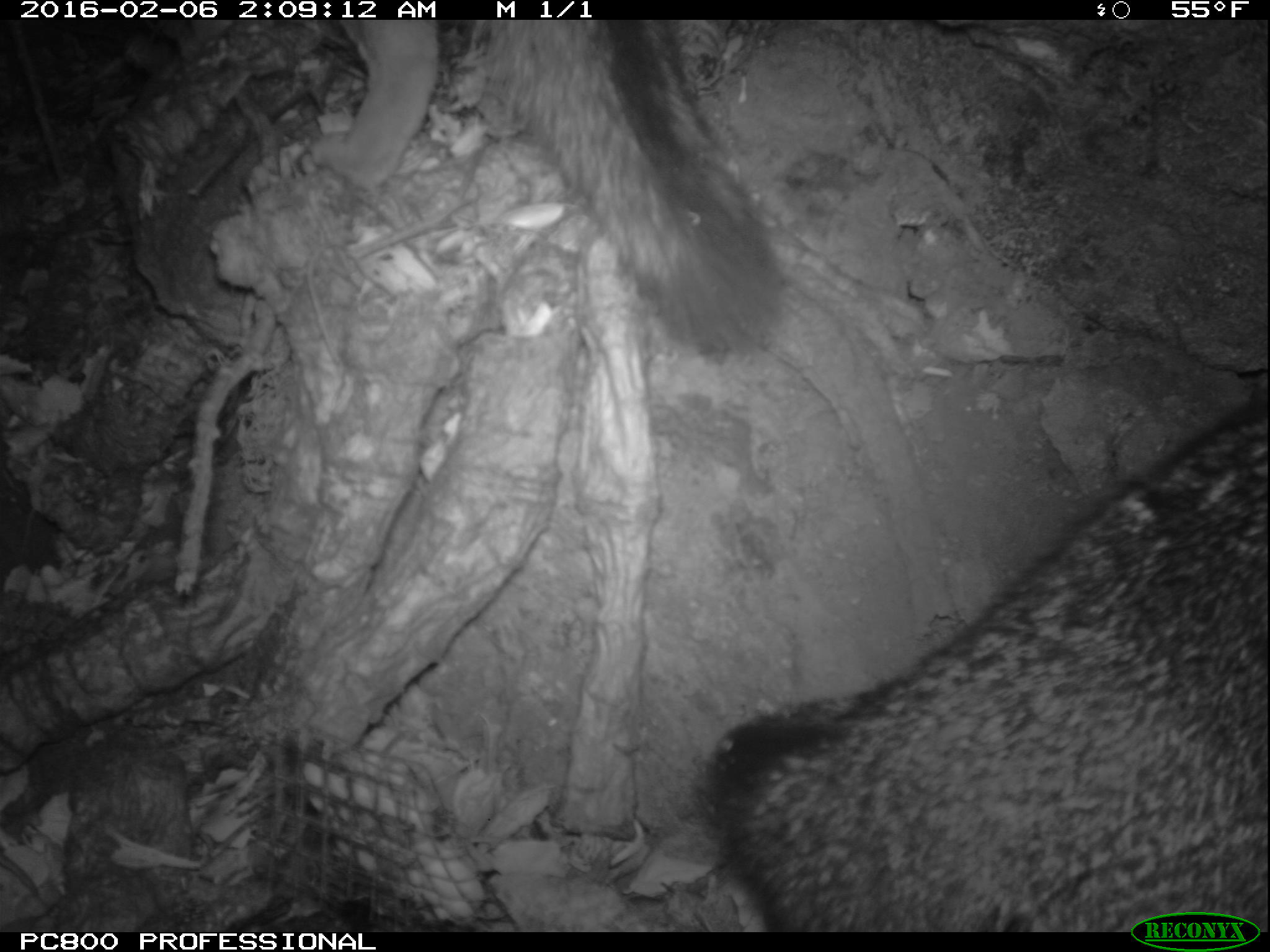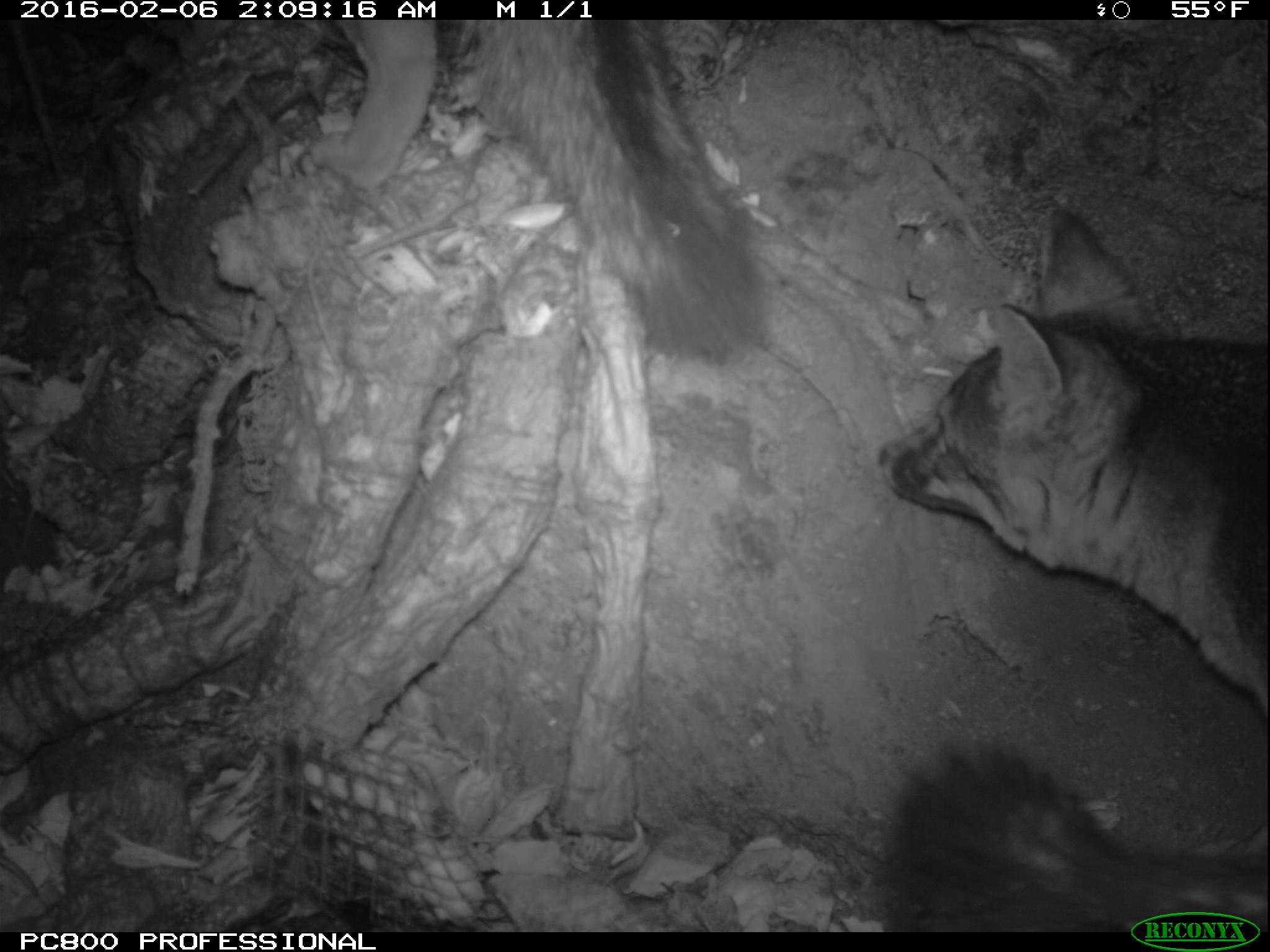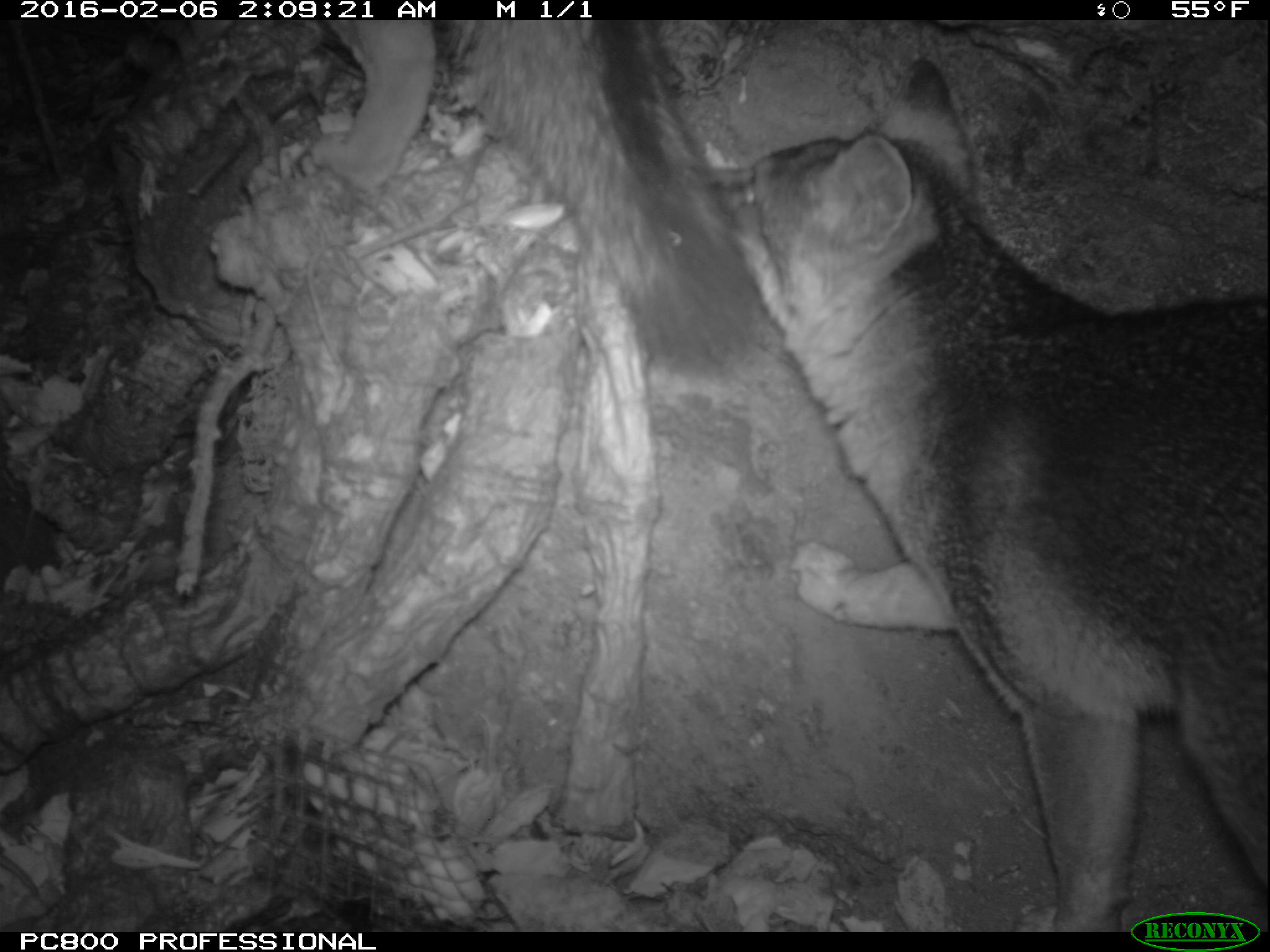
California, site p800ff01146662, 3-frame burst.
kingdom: Animalia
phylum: Chordata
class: Mammalia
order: Carnivora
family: Canidae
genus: Urocyon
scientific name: Urocyon littoralis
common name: island fox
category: fox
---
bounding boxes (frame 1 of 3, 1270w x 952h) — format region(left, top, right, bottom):
fox: region(691, 405, 1269, 929); region(312, 18, 789, 359)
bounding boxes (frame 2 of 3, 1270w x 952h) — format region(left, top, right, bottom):
fox: region(866, 203, 1269, 933); region(312, 17, 772, 366)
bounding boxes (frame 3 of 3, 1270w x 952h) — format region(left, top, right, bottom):
fox: region(679, 60, 1269, 929); region(324, 19, 783, 376)